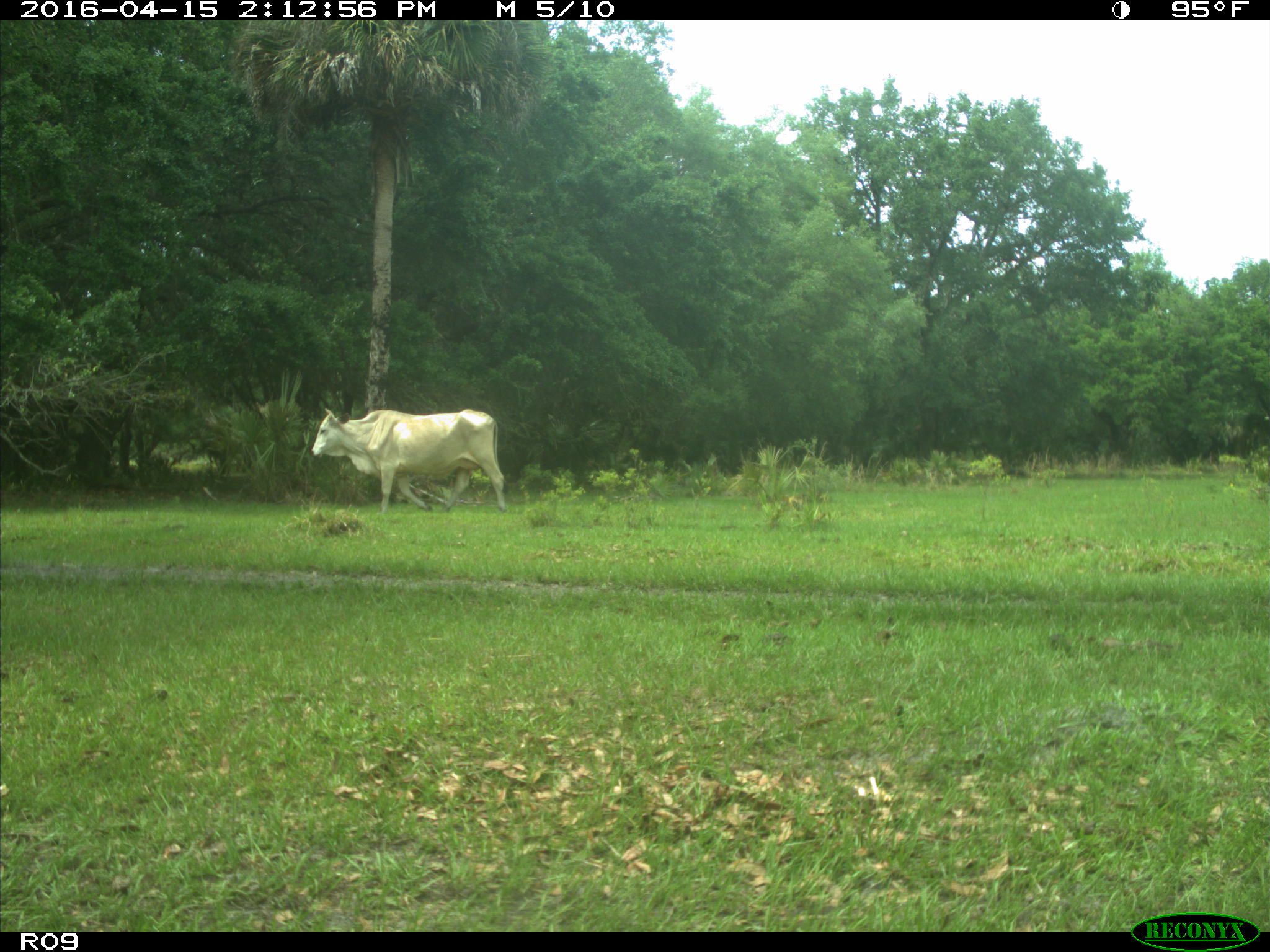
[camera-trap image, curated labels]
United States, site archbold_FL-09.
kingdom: Animalia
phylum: Chordata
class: Mammalia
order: Artiodactyla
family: Bovidae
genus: Bos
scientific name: Bos taurus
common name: domestic cow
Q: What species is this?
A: Bos taurus (domestic cow).